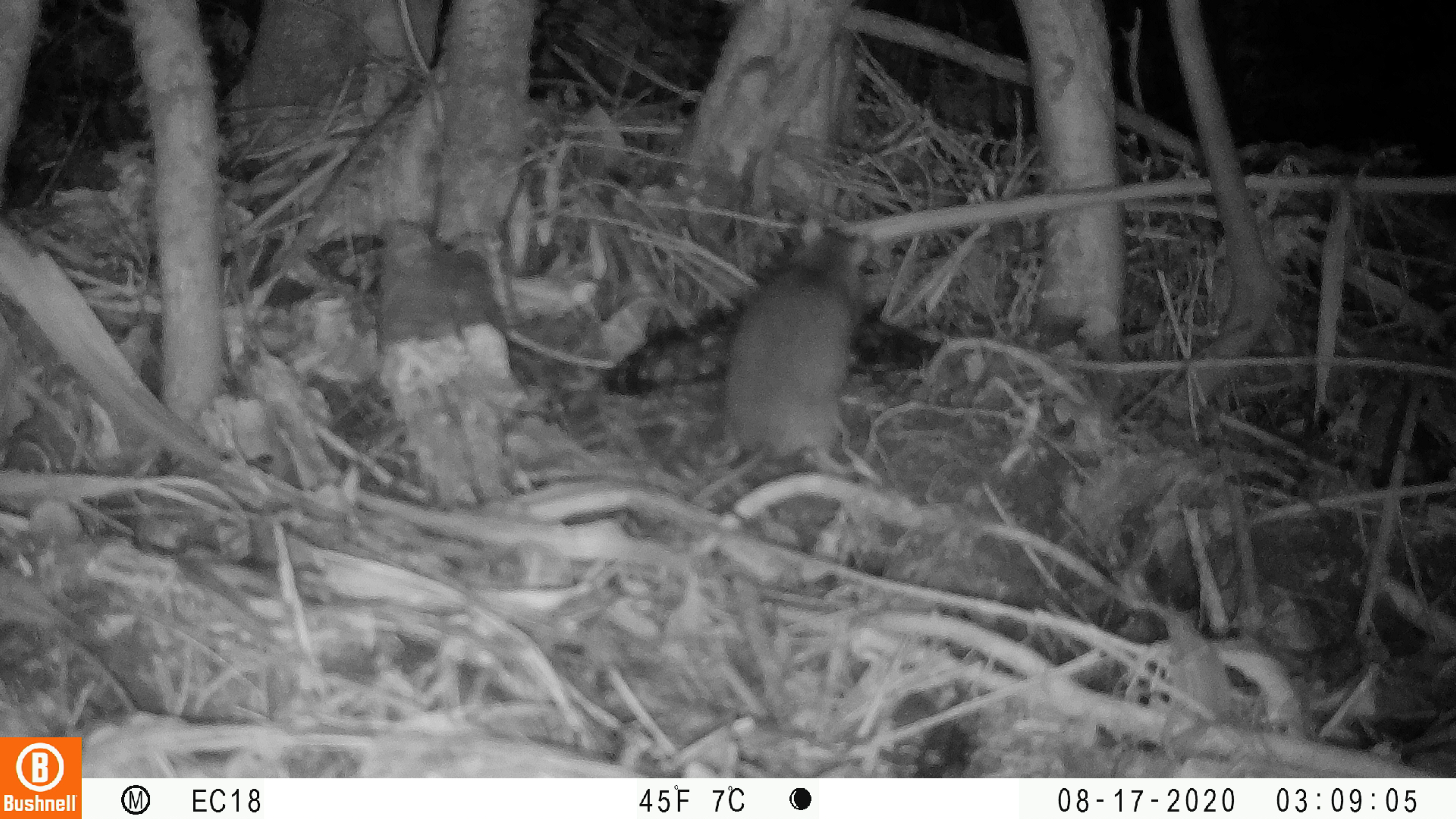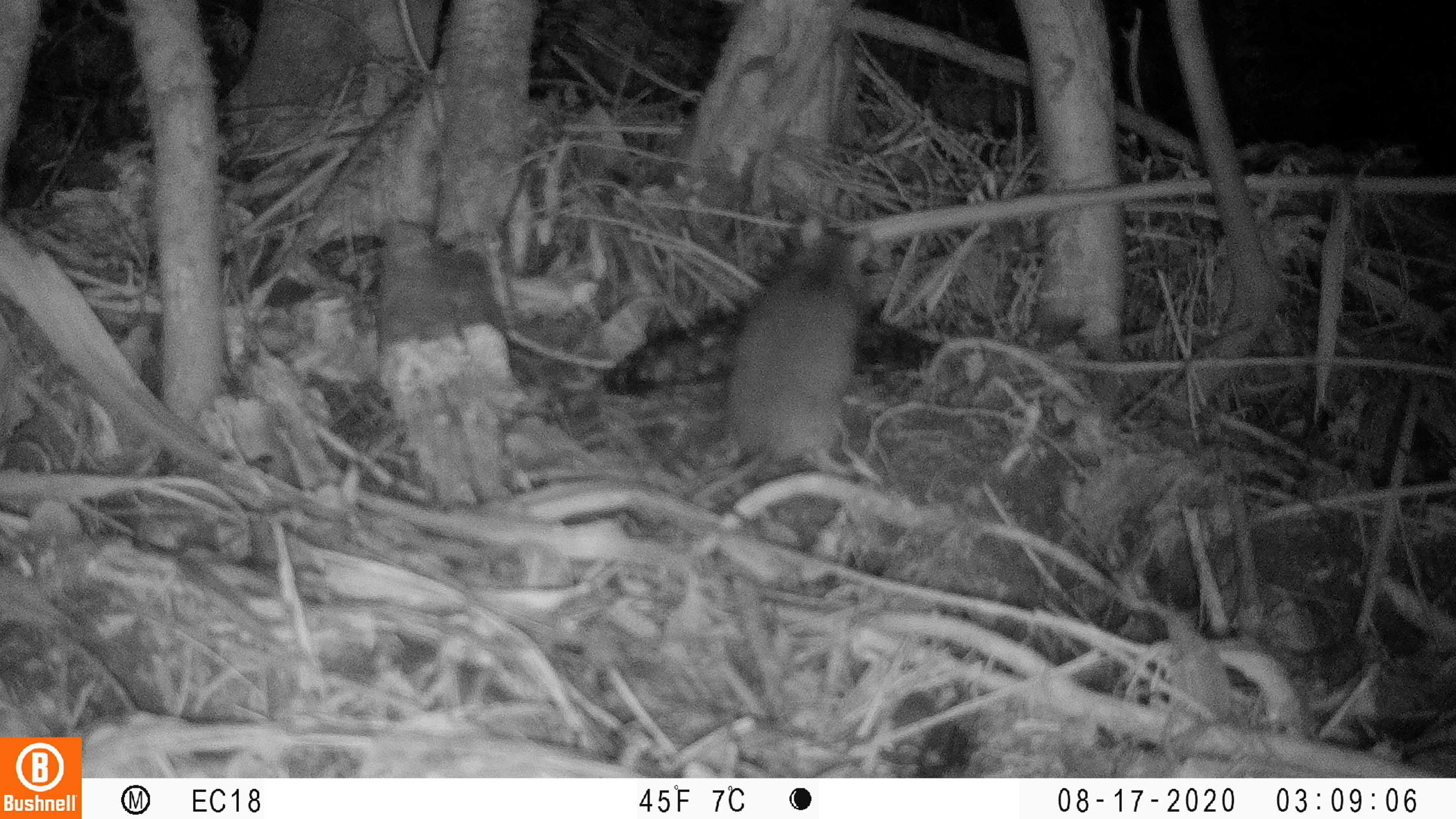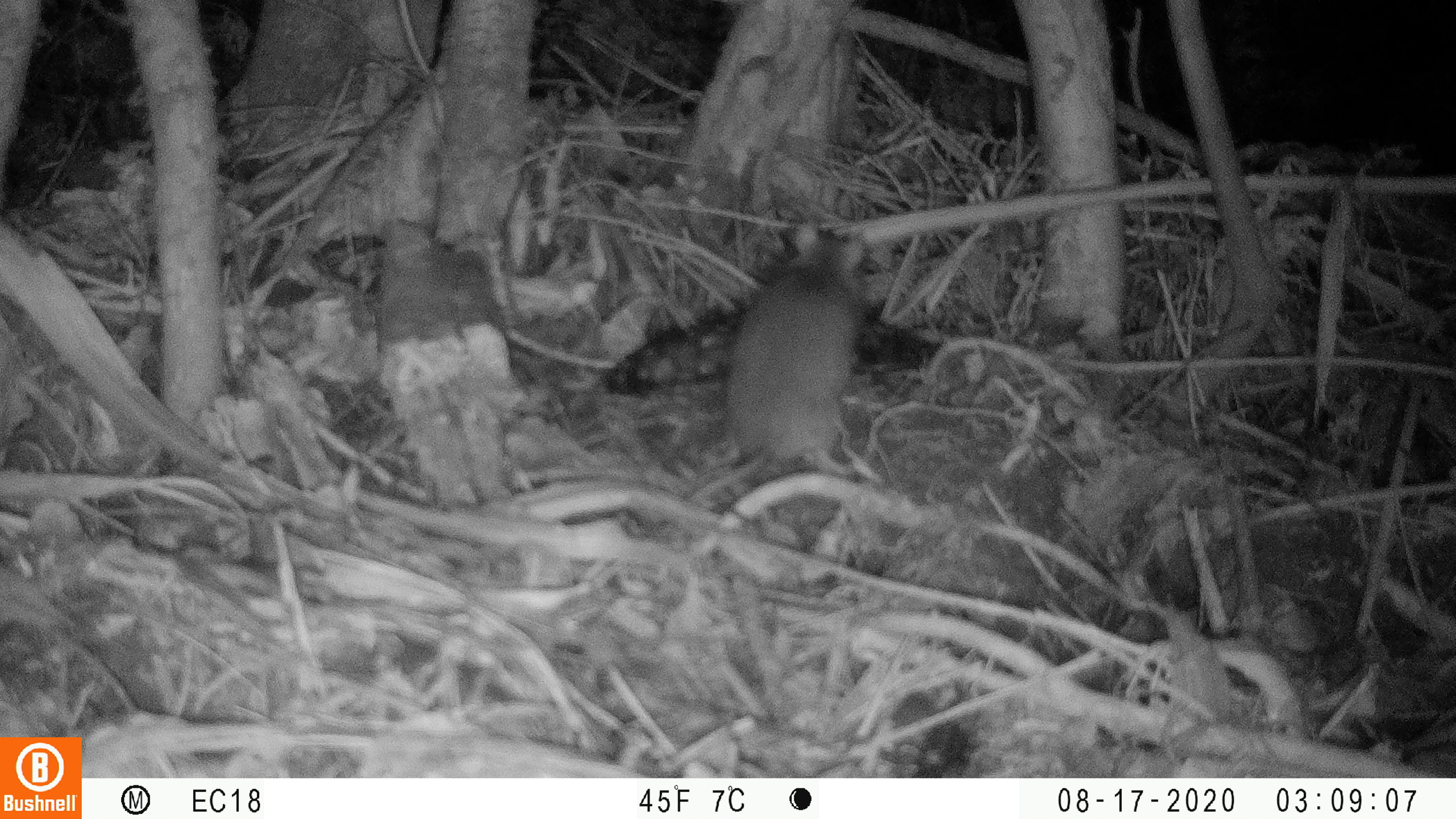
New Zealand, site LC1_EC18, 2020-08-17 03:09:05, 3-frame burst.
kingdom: Animalia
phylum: Chordata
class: Mammalia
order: Rodentia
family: Muridae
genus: Rattus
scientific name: Rattus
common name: rat